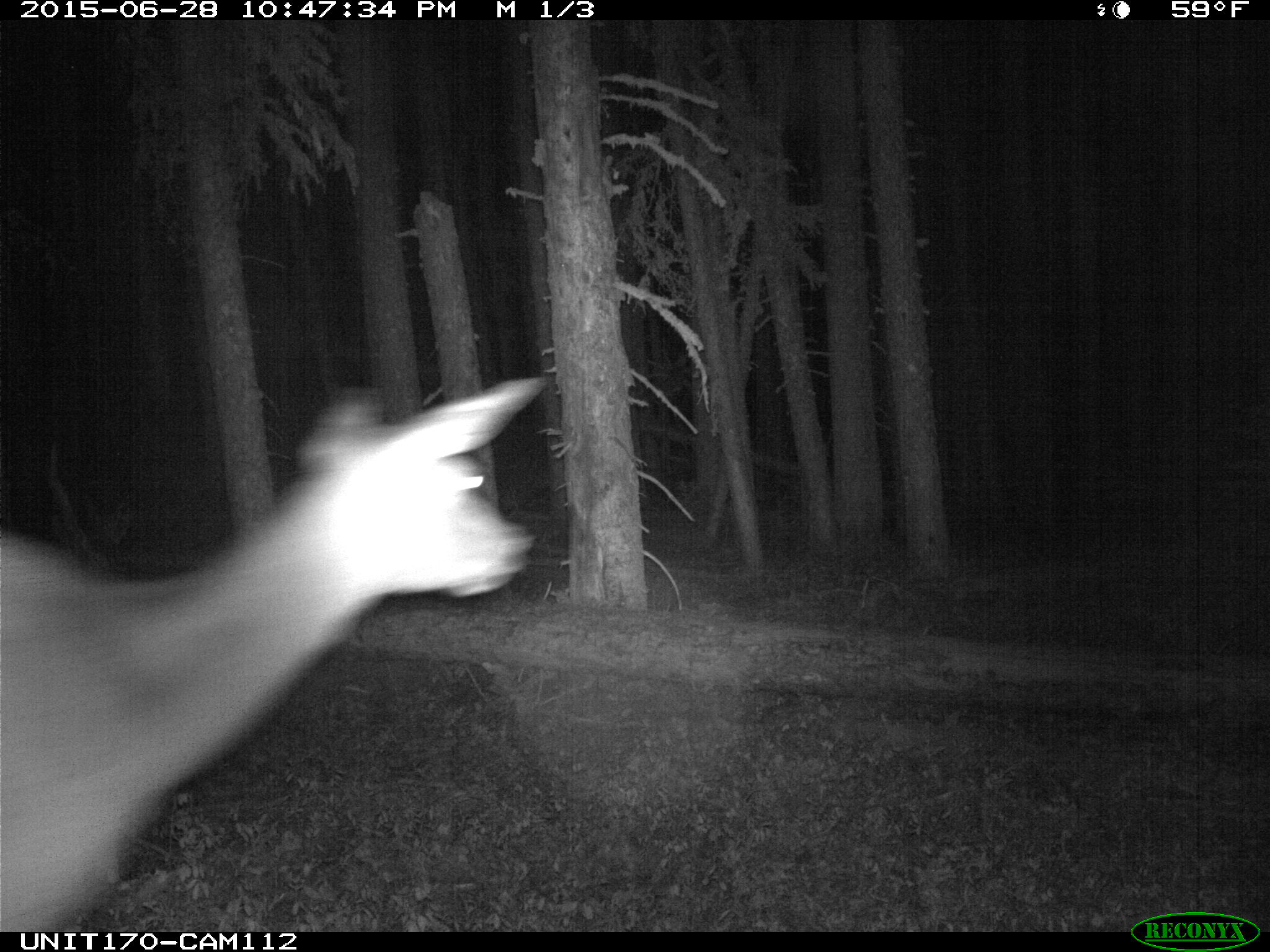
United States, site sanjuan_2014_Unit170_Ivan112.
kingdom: Animalia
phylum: Chordata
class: Mammalia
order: Artiodactyla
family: Cervidae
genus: Cervus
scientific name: Cervus elaphus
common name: red deer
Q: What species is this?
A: Cervus elaphus (red deer).